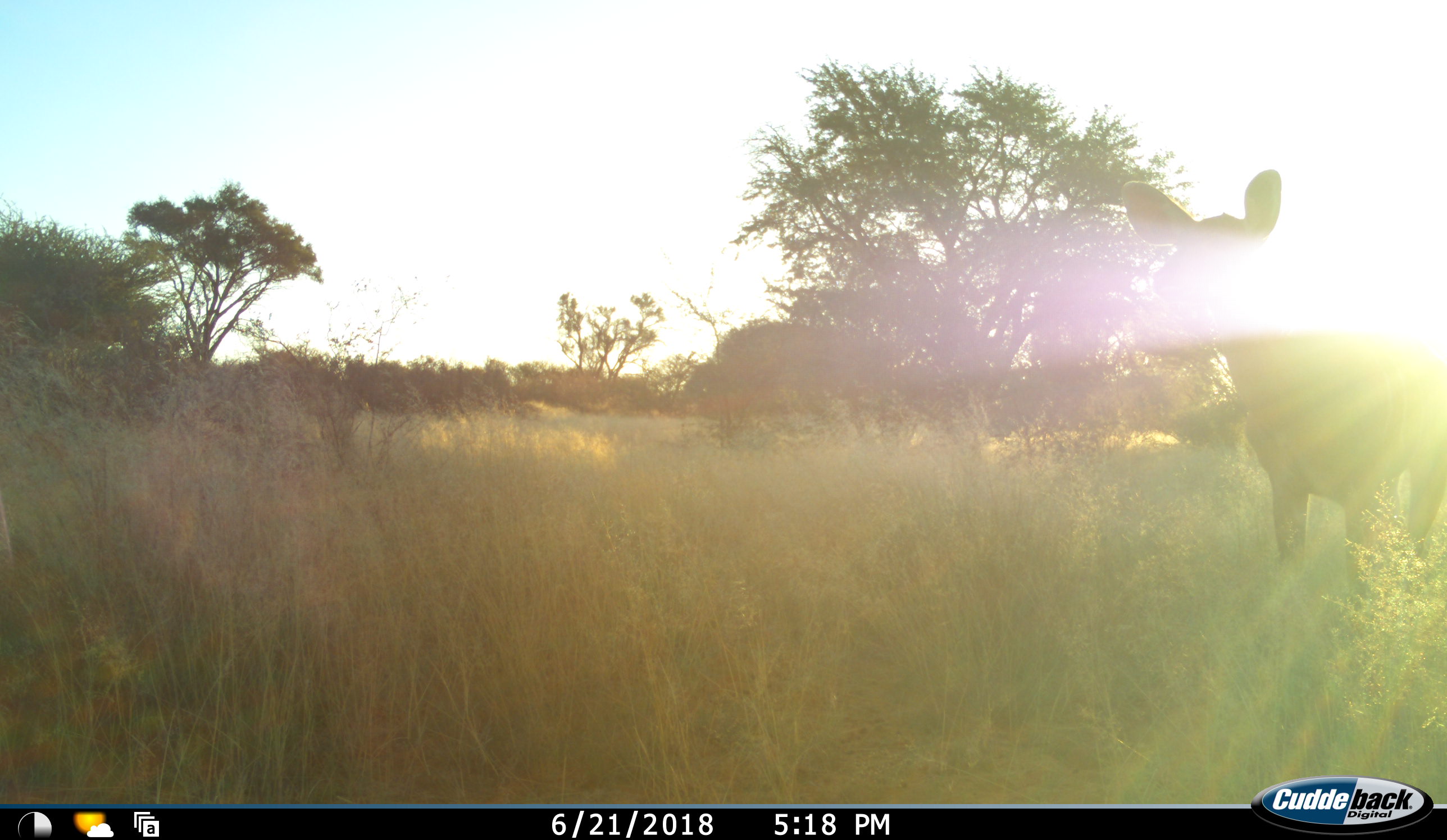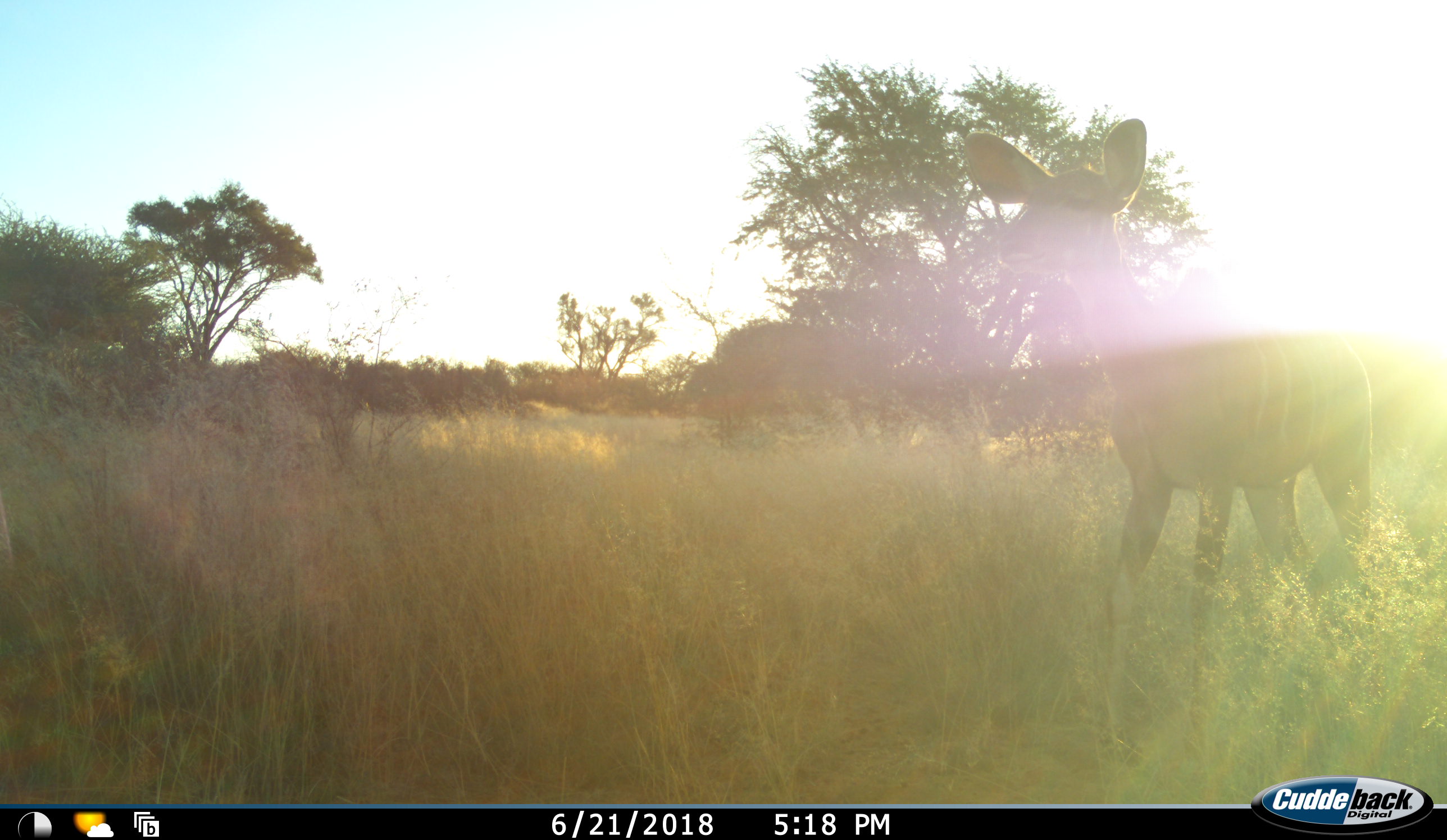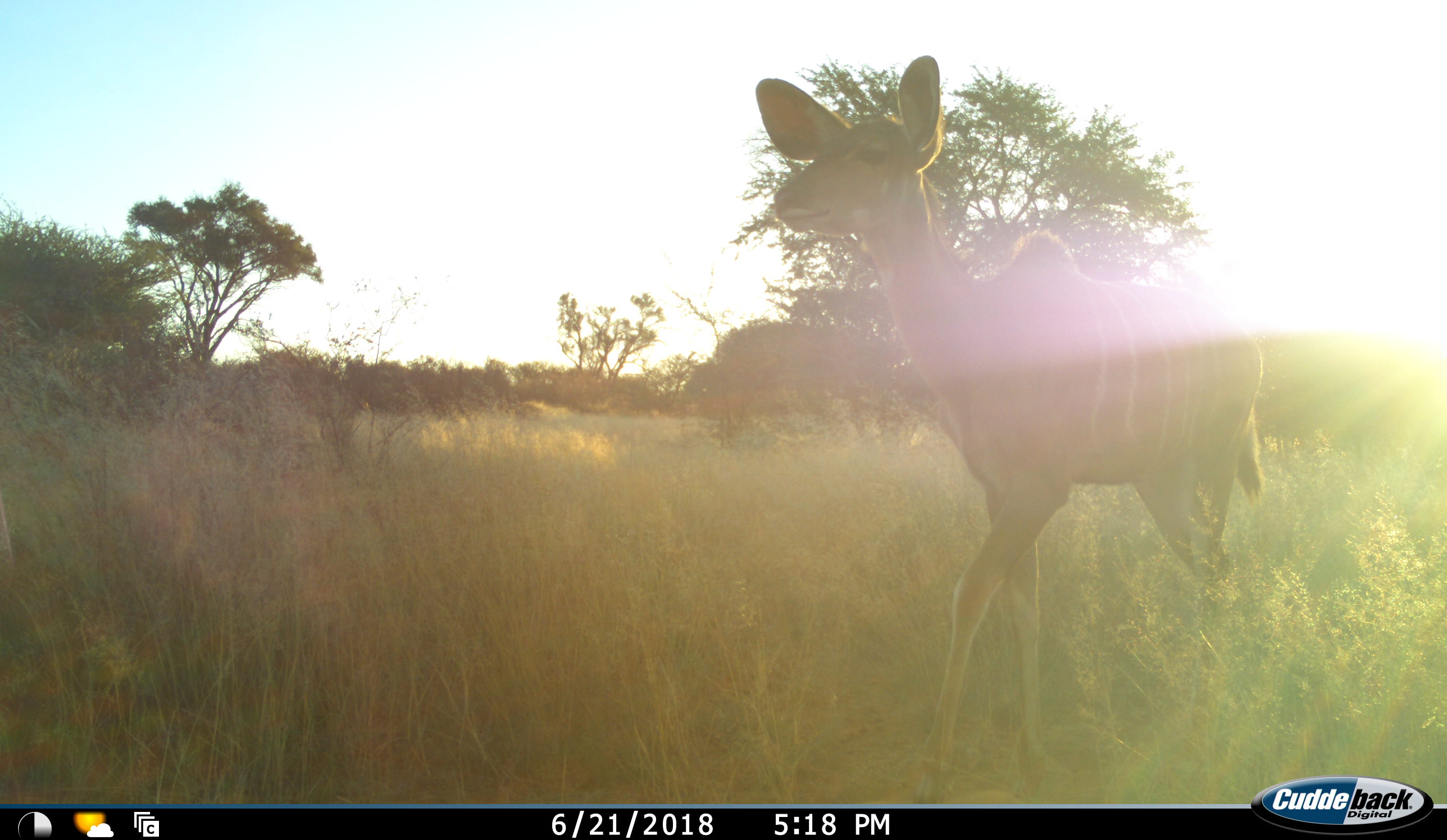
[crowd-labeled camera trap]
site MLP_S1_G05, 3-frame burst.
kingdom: Animalia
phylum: Chordata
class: Mammalia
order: Artiodactyla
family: Bovidae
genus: Tragelaphus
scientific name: Tragelaphus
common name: kudu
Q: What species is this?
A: Kudu (Tragelaphus).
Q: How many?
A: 1.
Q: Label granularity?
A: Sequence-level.